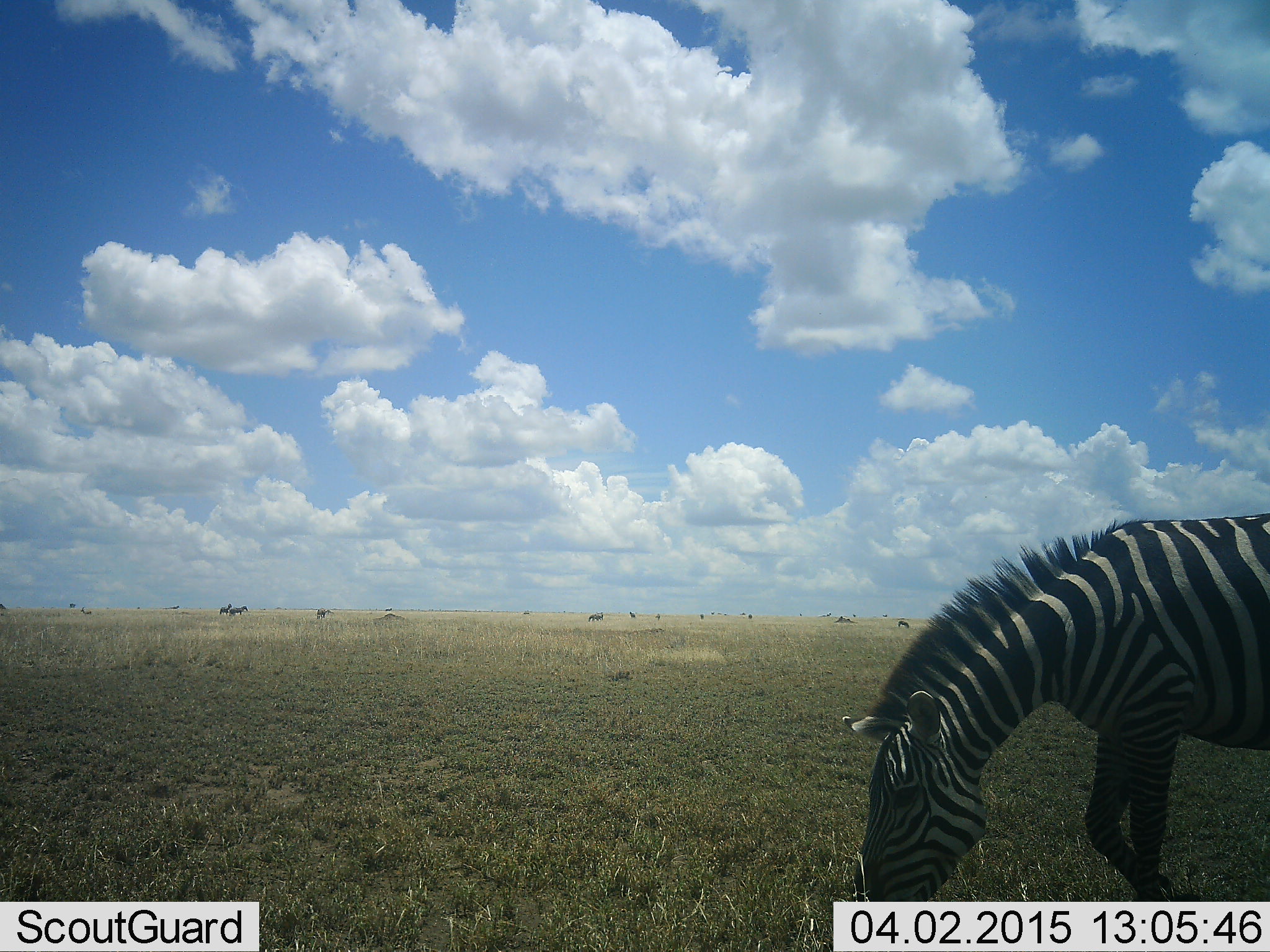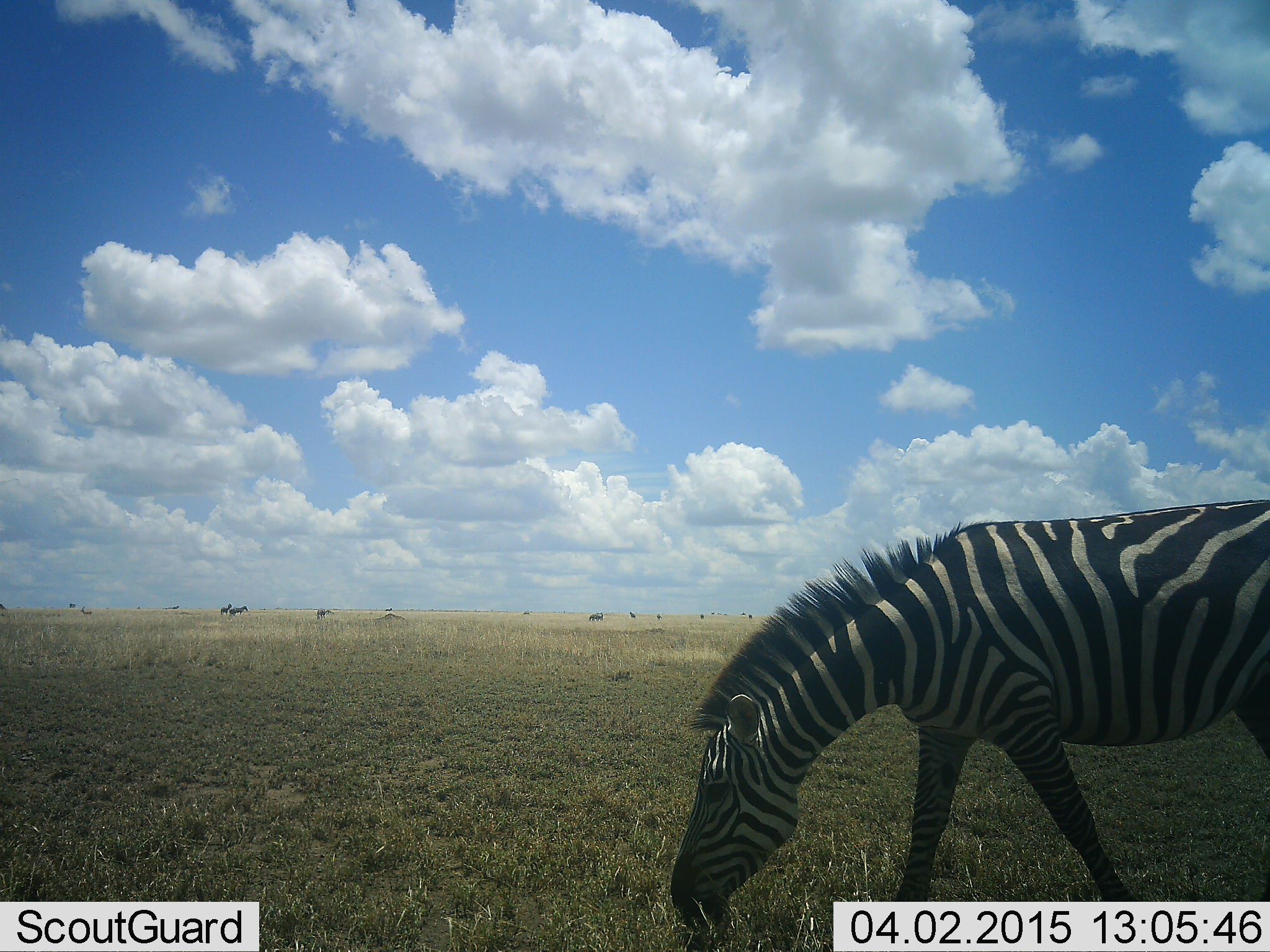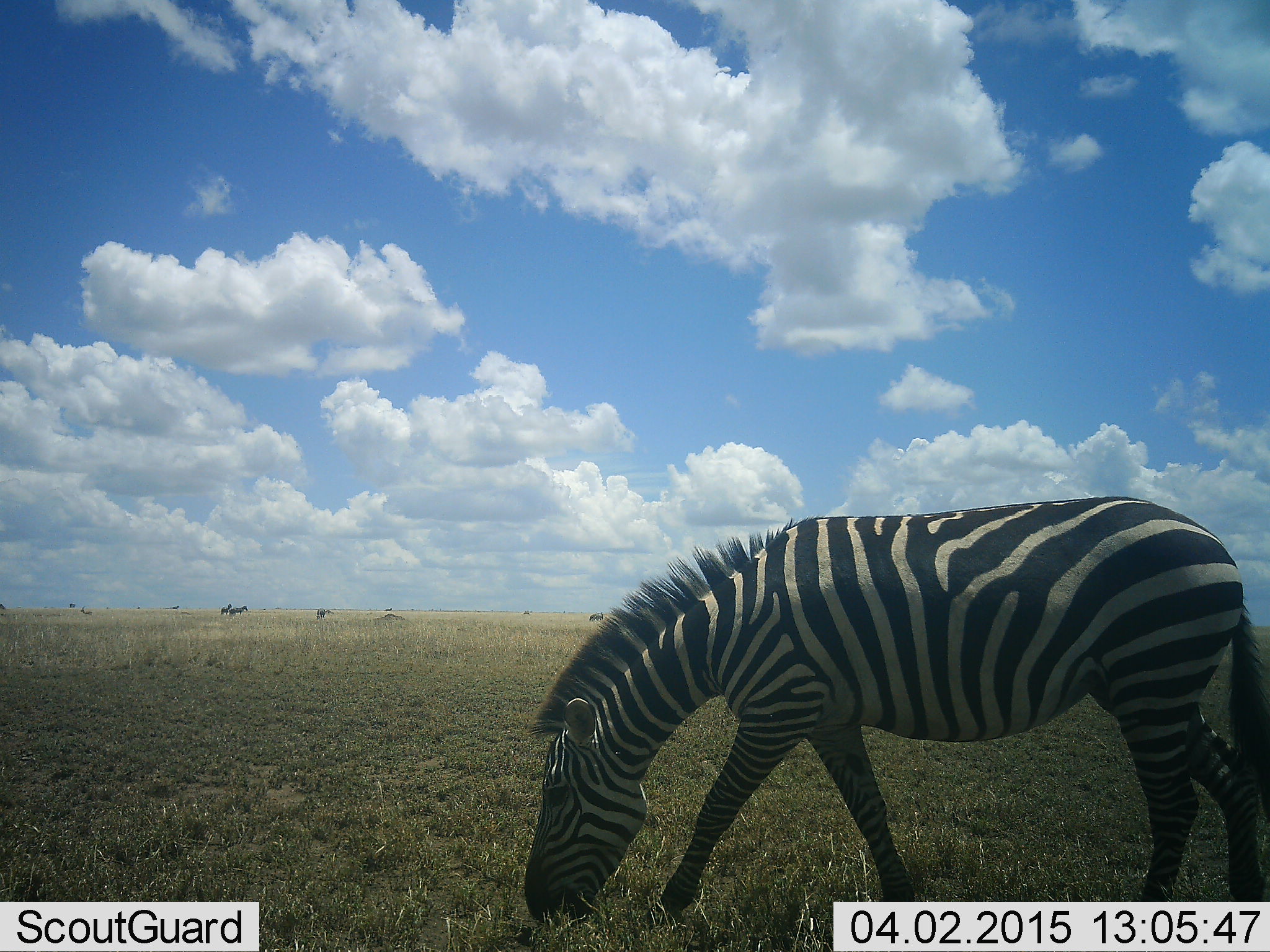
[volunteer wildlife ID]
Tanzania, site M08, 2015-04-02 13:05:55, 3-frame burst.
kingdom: Animalia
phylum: Chordata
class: Mammalia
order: Perissodactyla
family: Equidae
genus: Equus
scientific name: Equus quagga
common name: plains zebra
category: zebra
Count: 1.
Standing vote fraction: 30%.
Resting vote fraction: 0%.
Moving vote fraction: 0%.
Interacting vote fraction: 0%.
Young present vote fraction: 0%.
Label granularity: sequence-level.